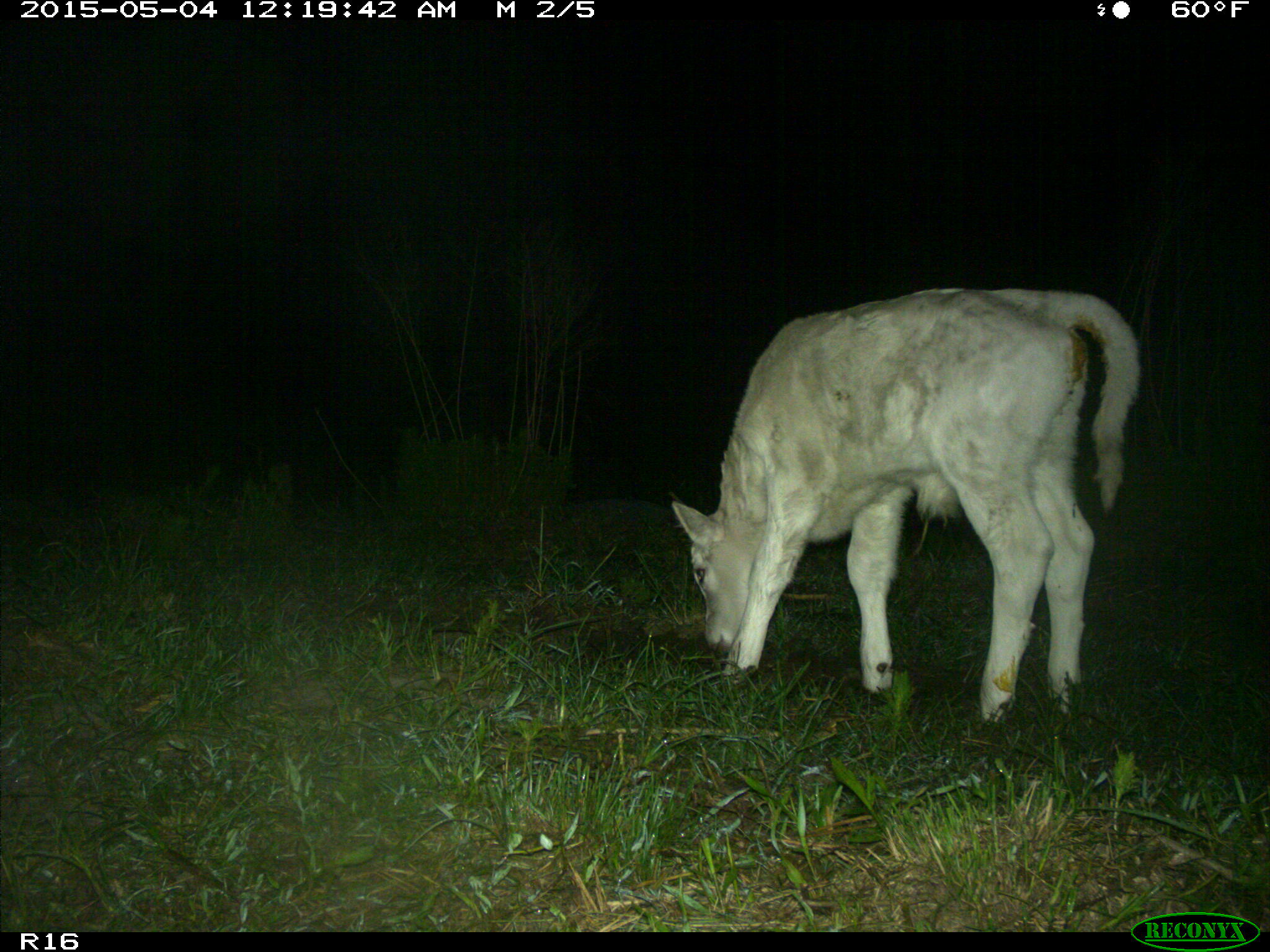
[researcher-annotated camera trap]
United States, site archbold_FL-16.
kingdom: Animalia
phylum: Chordata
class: Mammalia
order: Artiodactyla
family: Bovidae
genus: Bos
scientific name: Bos taurus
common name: domestic cow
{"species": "Bos taurus (domestic cow)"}